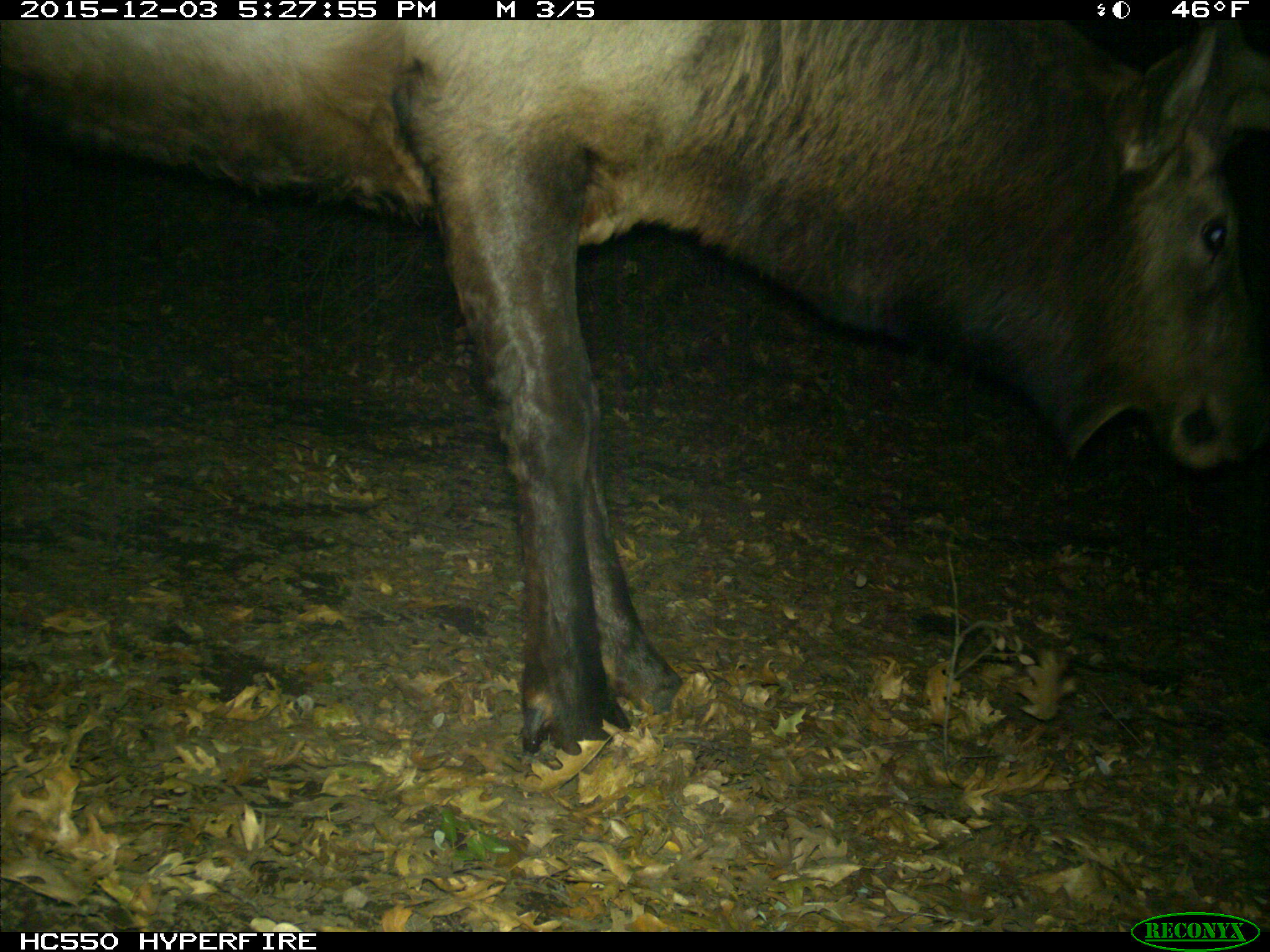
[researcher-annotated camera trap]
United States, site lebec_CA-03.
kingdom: Animalia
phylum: Chordata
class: Mammalia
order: Artiodactyla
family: Cervidae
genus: Cervus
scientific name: Cervus canadensis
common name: elk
Cervus canadensis (elk).